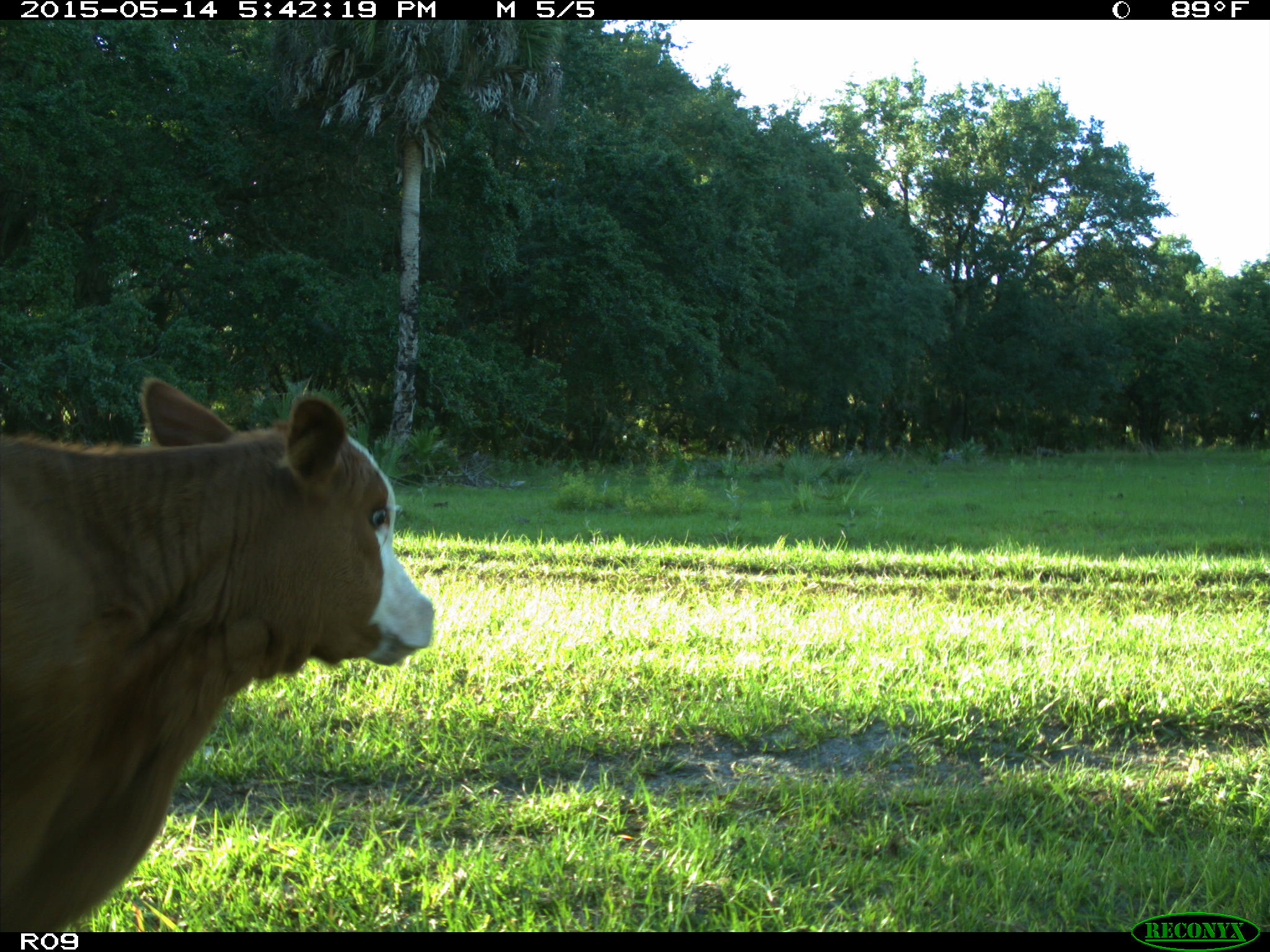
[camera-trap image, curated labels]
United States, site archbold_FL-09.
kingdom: Animalia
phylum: Chordata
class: Mammalia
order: Artiodactyla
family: Bovidae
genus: Bos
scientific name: Bos taurus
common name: domestic cow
Bos taurus (domestic cow).